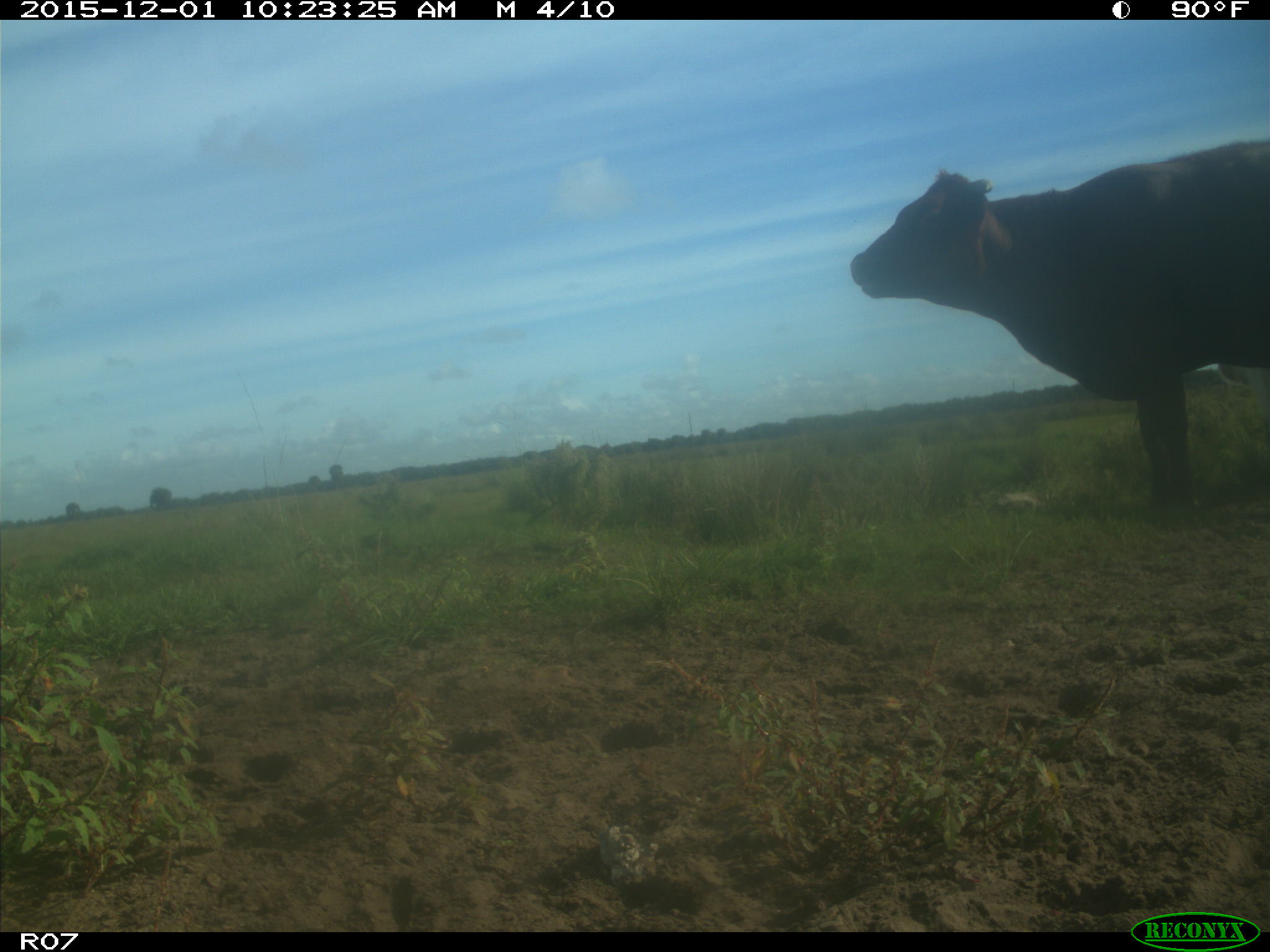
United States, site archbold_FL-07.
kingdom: Animalia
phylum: Chordata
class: Mammalia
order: Artiodactyla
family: Bovidae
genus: Bos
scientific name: Bos taurus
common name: domestic cow